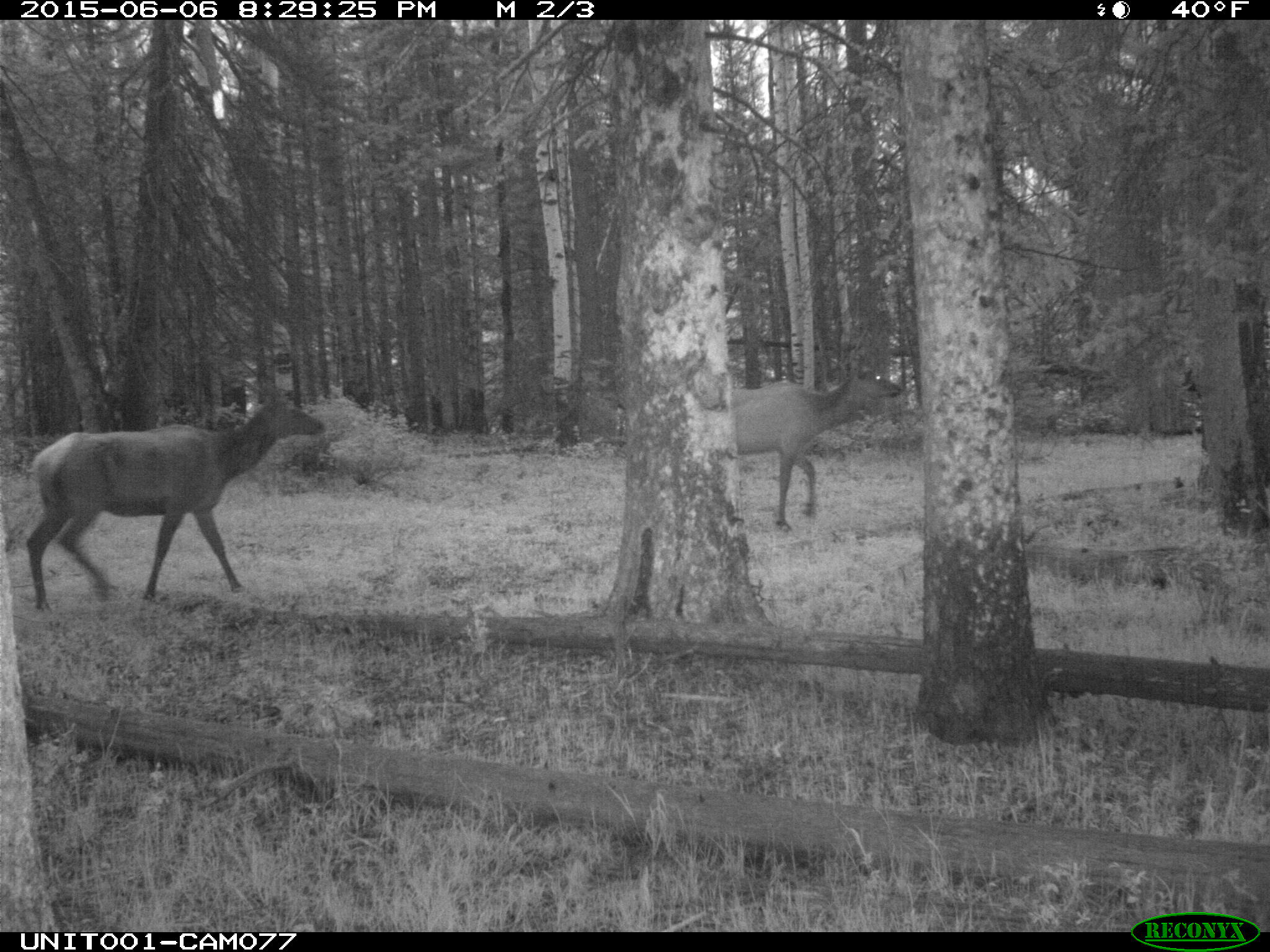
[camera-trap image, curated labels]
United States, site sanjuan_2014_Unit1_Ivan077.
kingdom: Animalia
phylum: Chordata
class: Mammalia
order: Artiodactyla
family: Cervidae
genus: Cervus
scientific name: Cervus elaphus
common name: red deer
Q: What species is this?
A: Cervus elaphus (red deer).